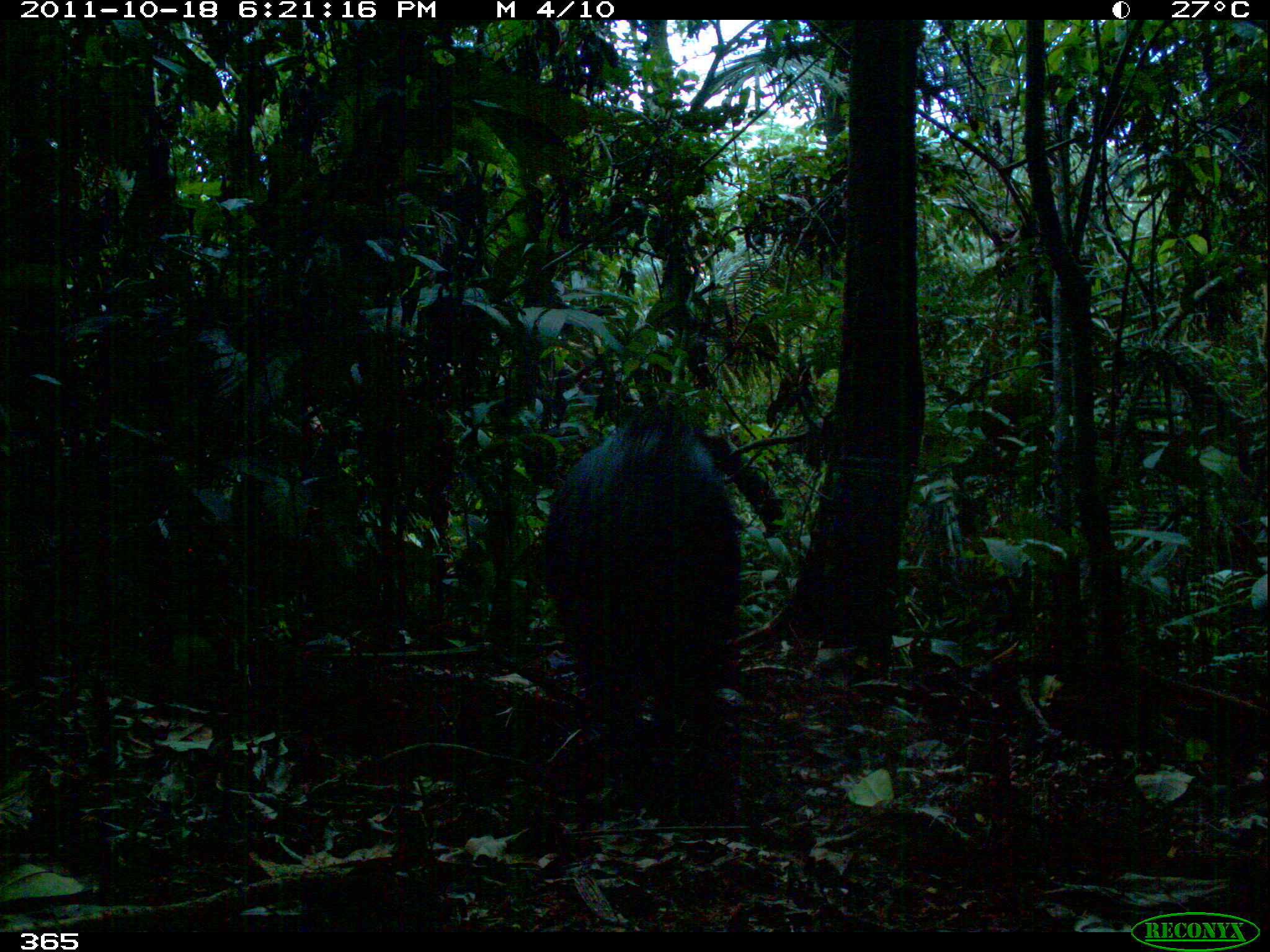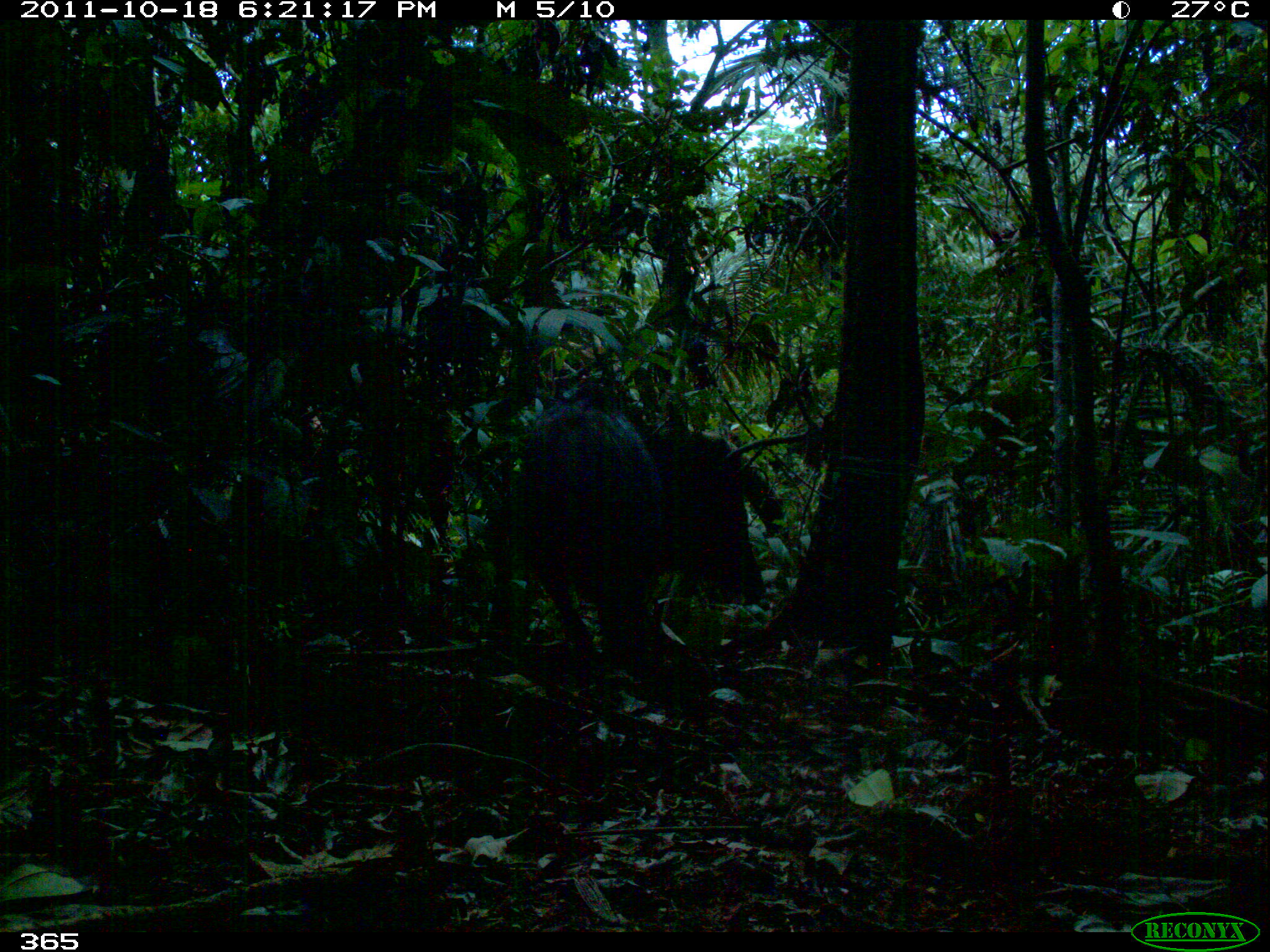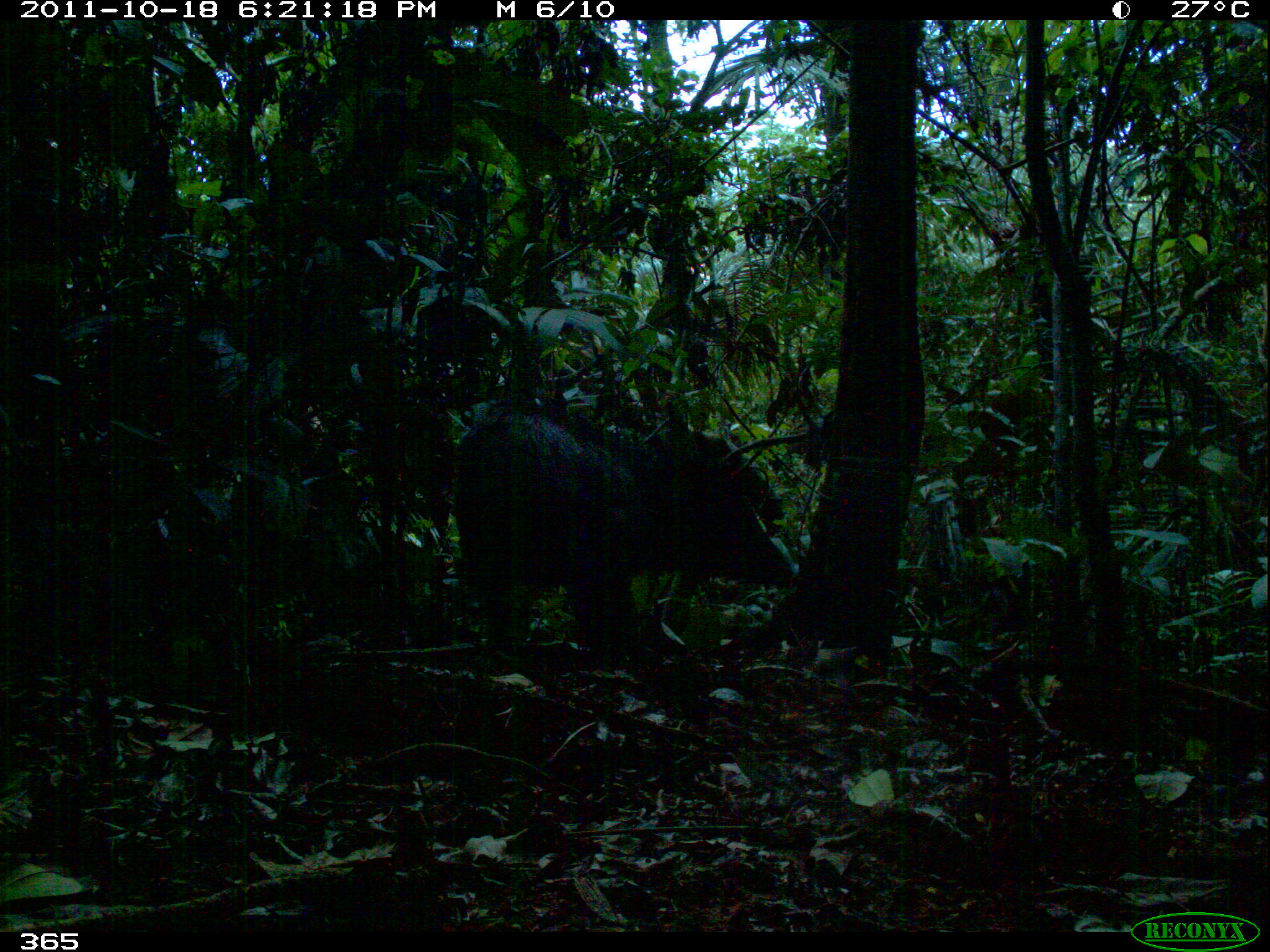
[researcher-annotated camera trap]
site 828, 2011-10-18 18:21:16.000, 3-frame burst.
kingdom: Animalia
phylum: Chordata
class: Mammalia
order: Artiodactyla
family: Tayassuidae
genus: Tayassu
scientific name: Tayassu pecari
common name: white-lipped peccary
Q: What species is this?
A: Tayassu pecari (white-lipped peccary).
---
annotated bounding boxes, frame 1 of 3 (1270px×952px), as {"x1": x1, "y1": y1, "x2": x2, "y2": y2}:
tayassu pecari: {"x1": 544, "y1": 418, "x2": 744, "y2": 814}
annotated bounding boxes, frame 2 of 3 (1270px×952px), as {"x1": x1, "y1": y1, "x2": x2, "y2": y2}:
tayassu pecari: {"x1": 517, "y1": 400, "x2": 767, "y2": 681}